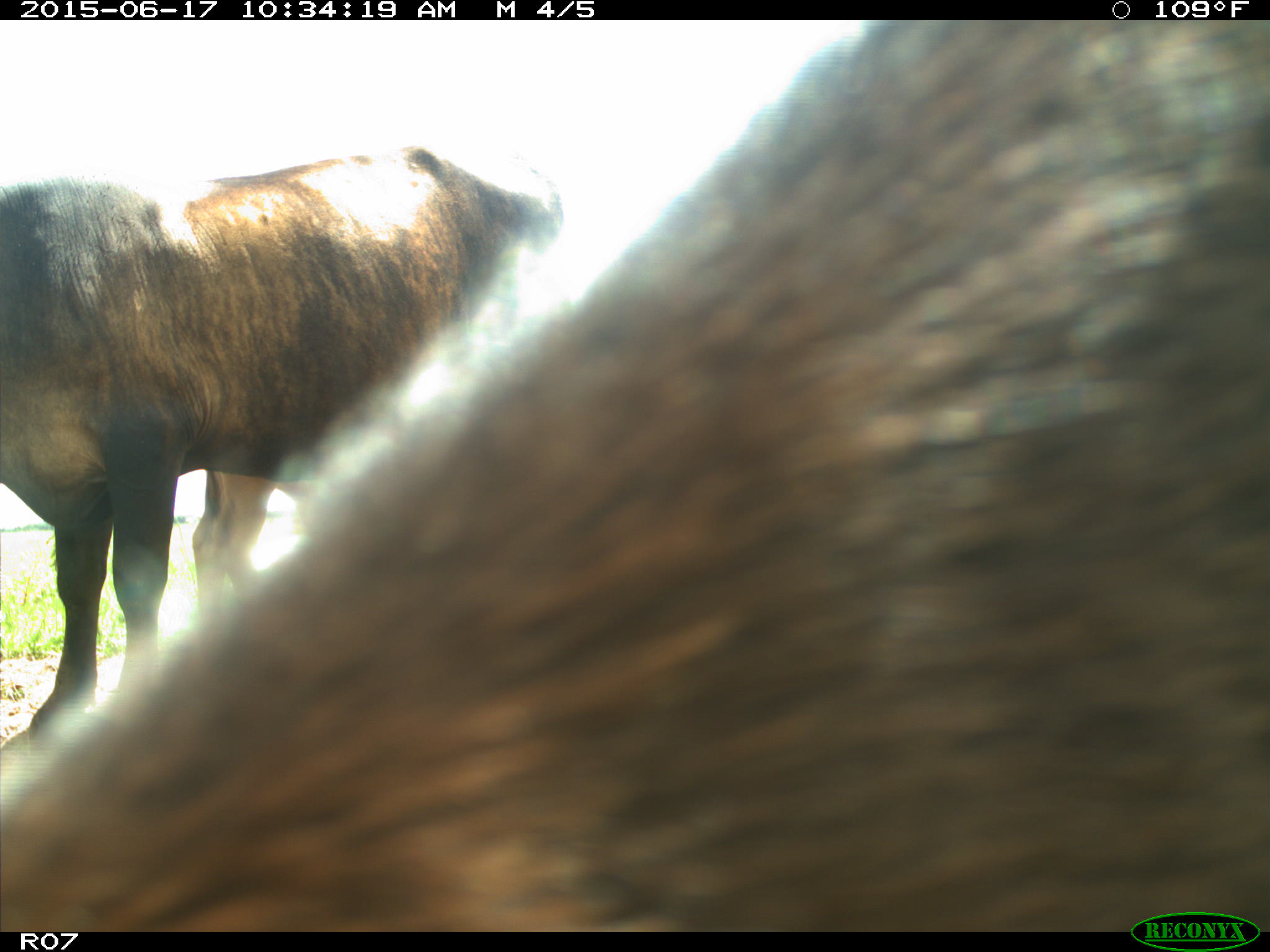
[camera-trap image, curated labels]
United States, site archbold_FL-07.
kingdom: Animalia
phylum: Chordata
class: Mammalia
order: Artiodactyla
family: Bovidae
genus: Bos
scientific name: Bos taurus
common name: domestic cow